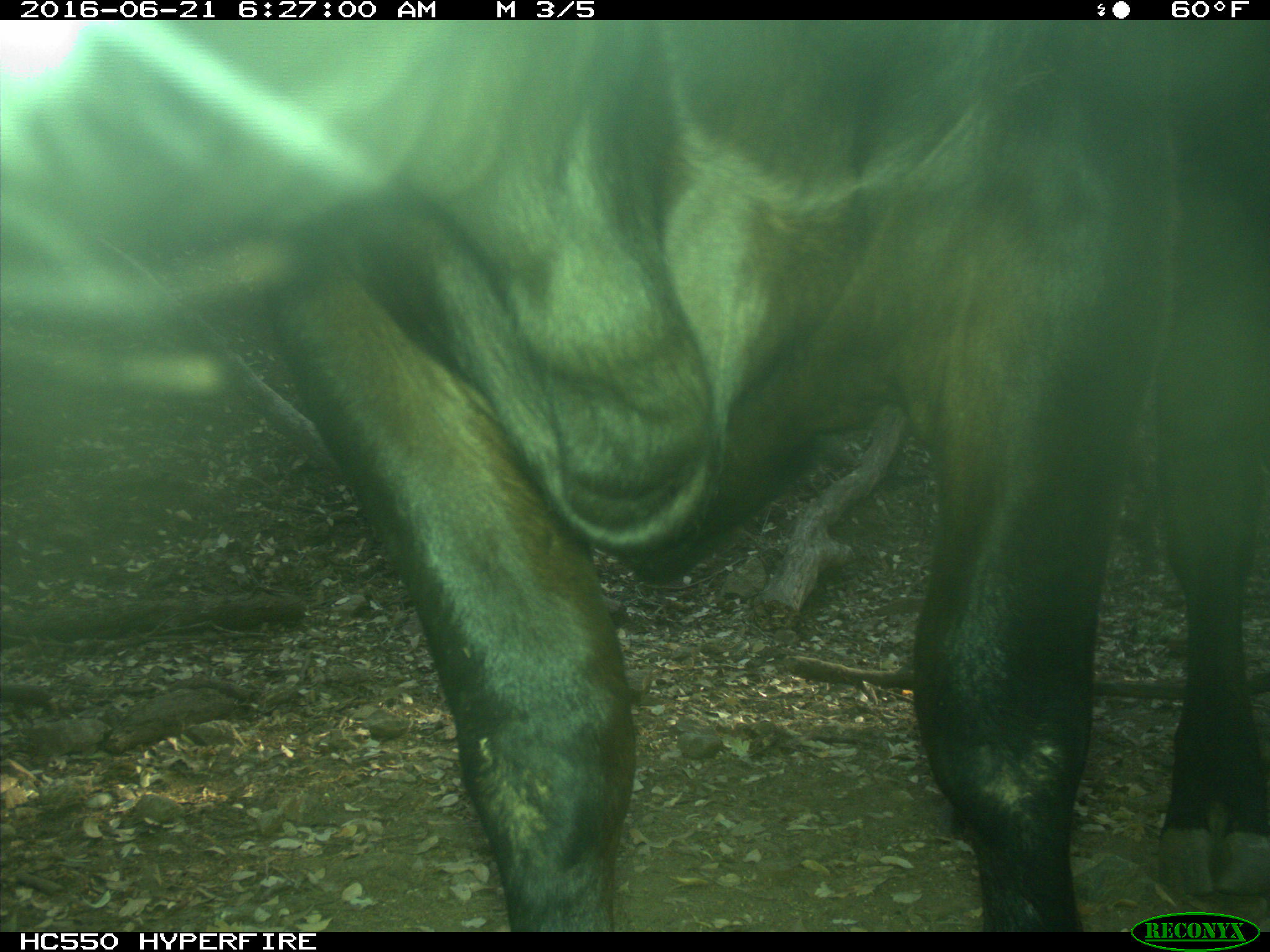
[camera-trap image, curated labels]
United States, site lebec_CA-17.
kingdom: Animalia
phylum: Chordata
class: Mammalia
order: Artiodactyla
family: Bovidae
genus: Bos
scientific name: Bos taurus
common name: domestic cow